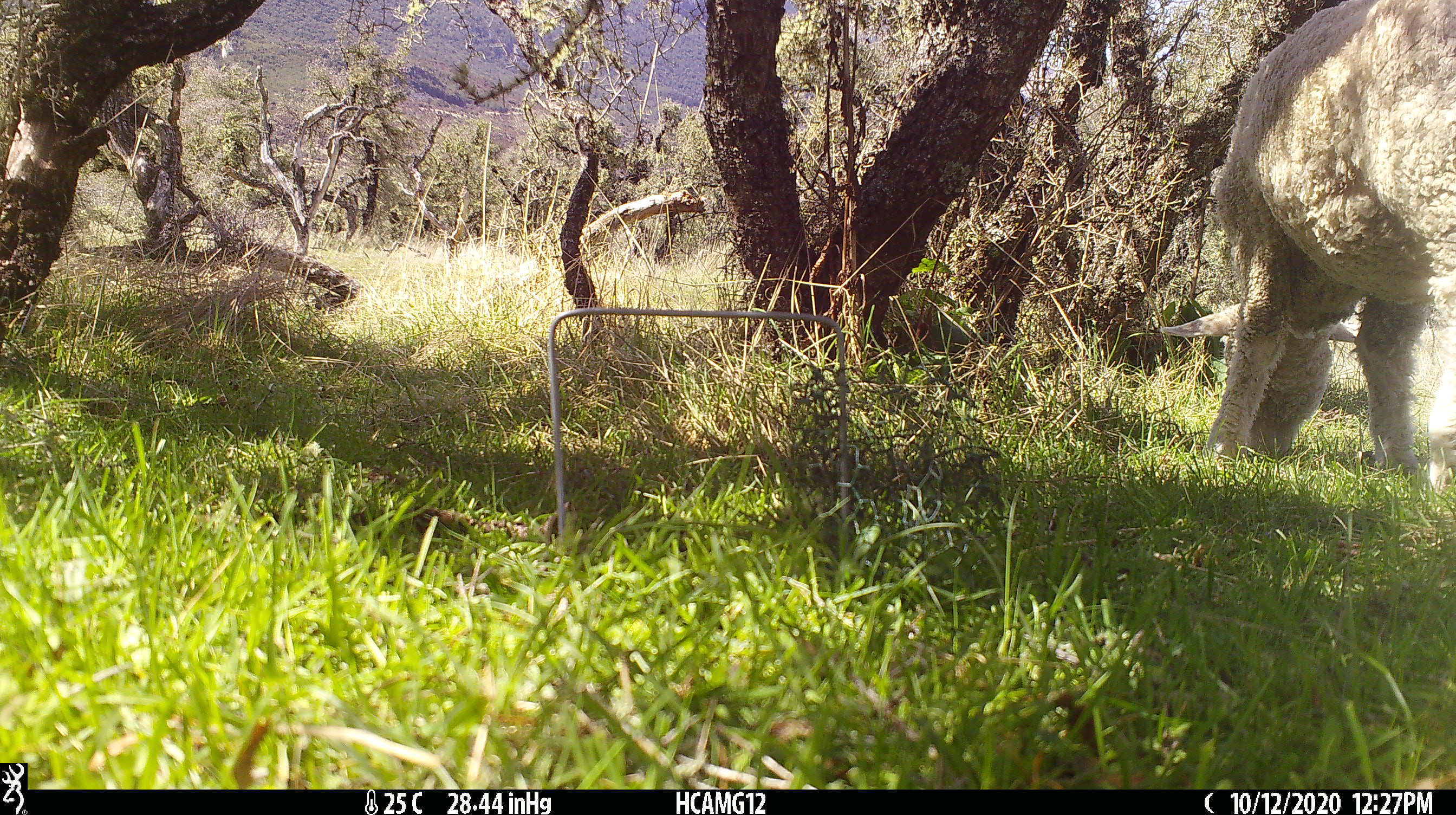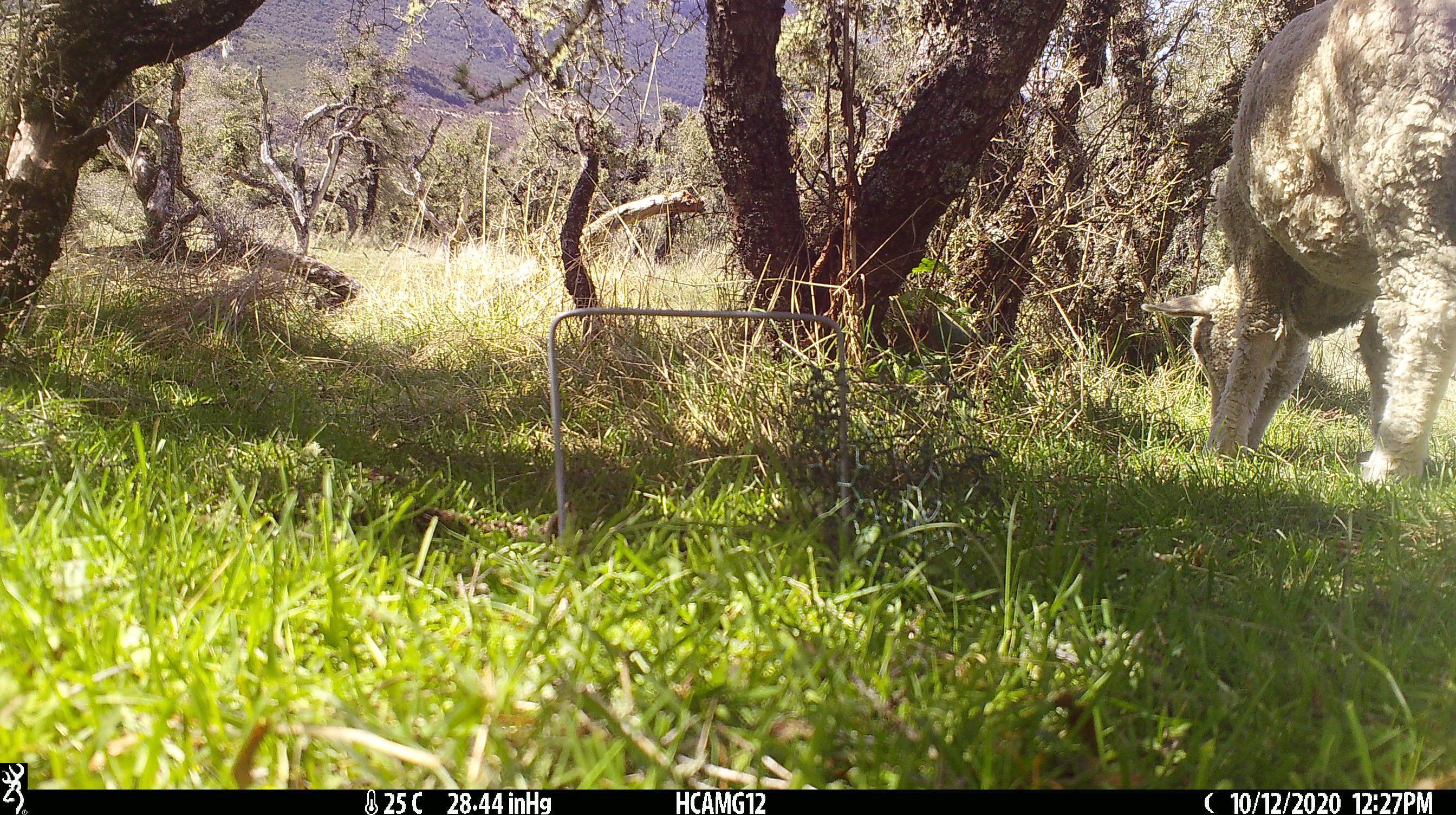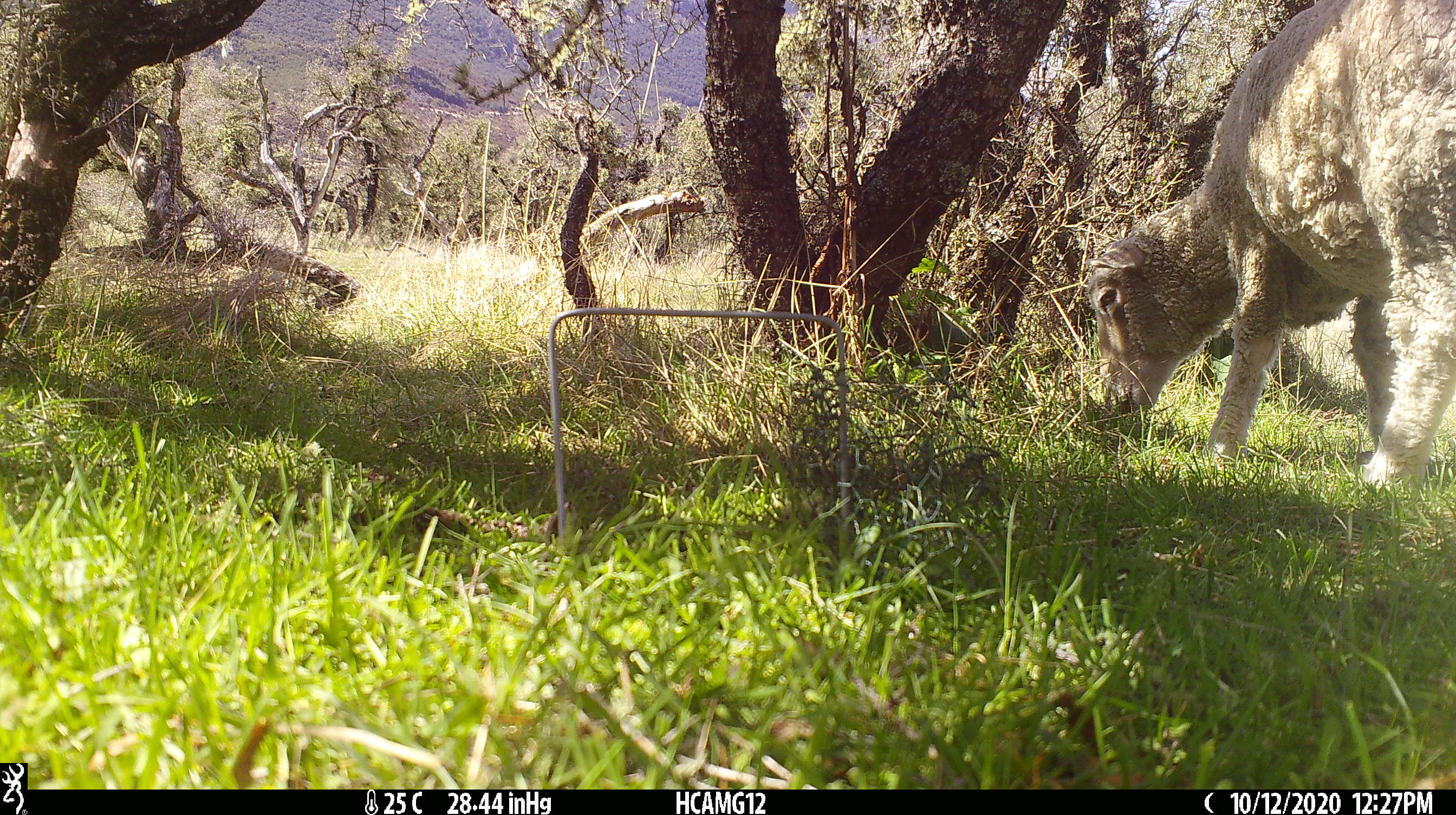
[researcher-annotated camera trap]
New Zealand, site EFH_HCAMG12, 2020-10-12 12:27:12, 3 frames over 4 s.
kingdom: Animalia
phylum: Chordata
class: Mammalia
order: Artiodactyla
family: Bovidae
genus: Ovis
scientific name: Ovis aries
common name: domestic sheep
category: sheep